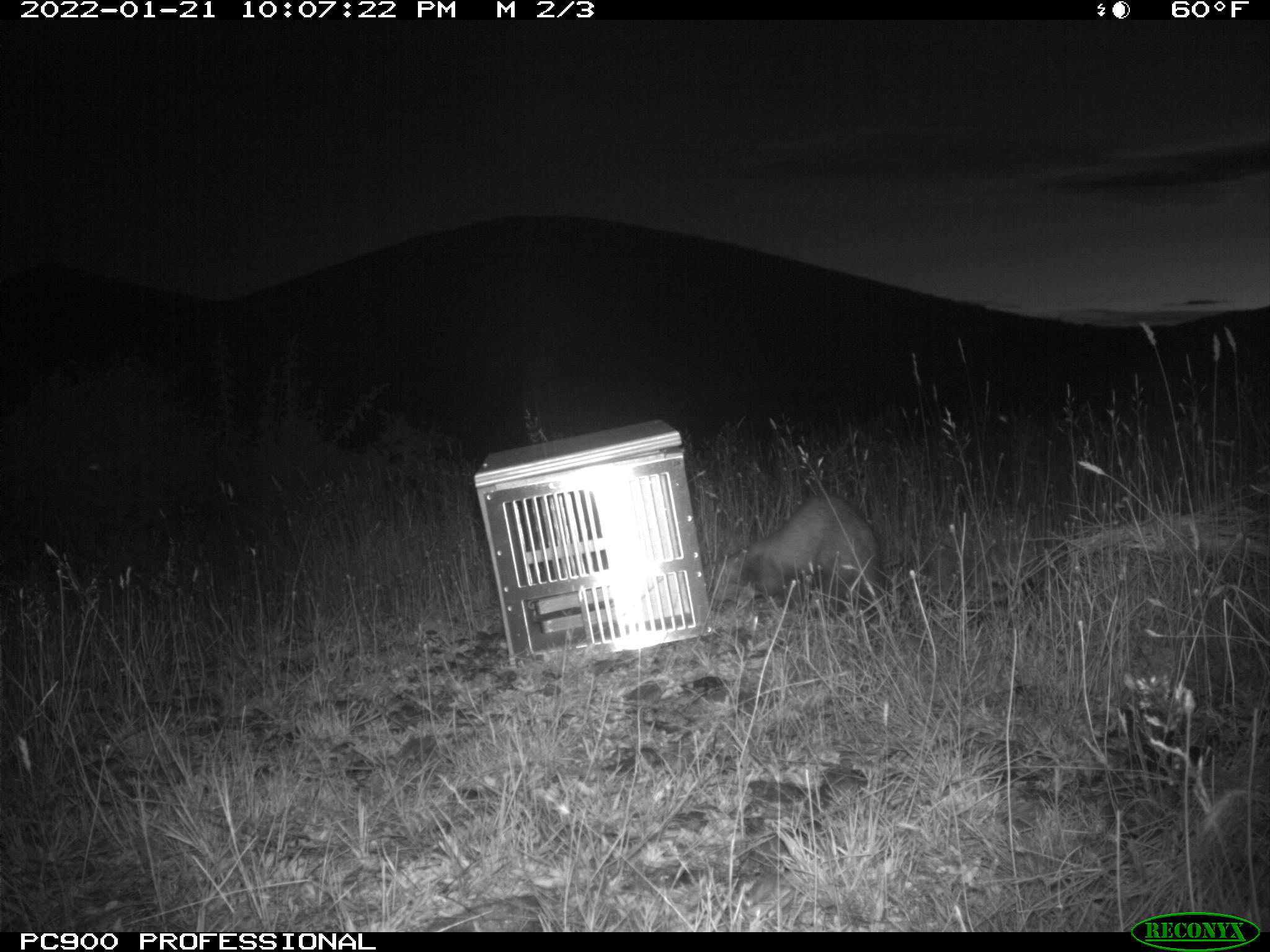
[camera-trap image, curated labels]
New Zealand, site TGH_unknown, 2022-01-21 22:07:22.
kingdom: Animalia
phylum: Chordata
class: Mammalia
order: Carnivora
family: Mustelidae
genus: Mustela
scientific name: Mustela furo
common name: ferret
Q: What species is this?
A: Ferret (Mustela furo).